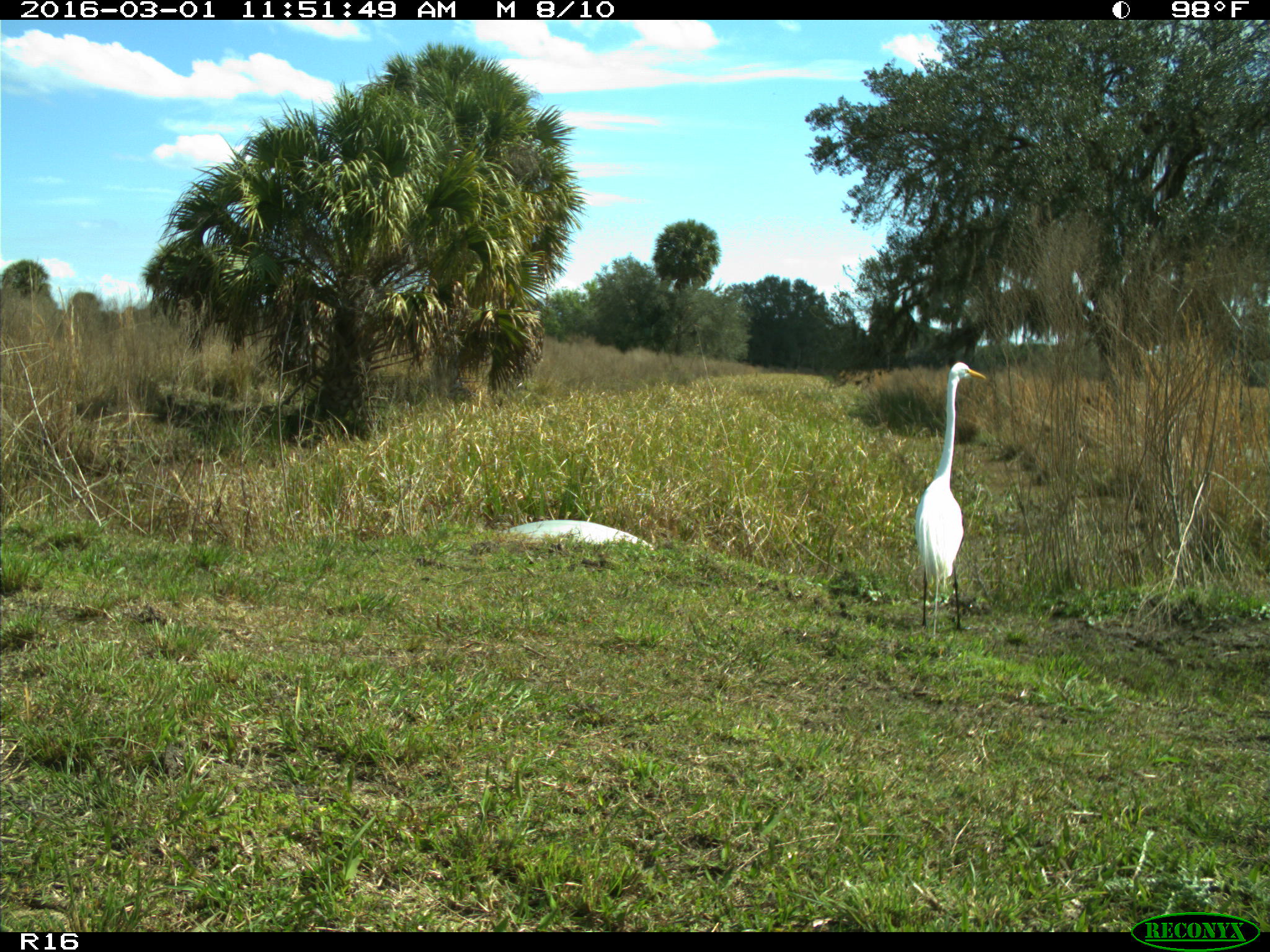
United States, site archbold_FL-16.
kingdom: Animalia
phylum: Chordata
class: Aves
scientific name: Aves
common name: birds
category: unidentified bird